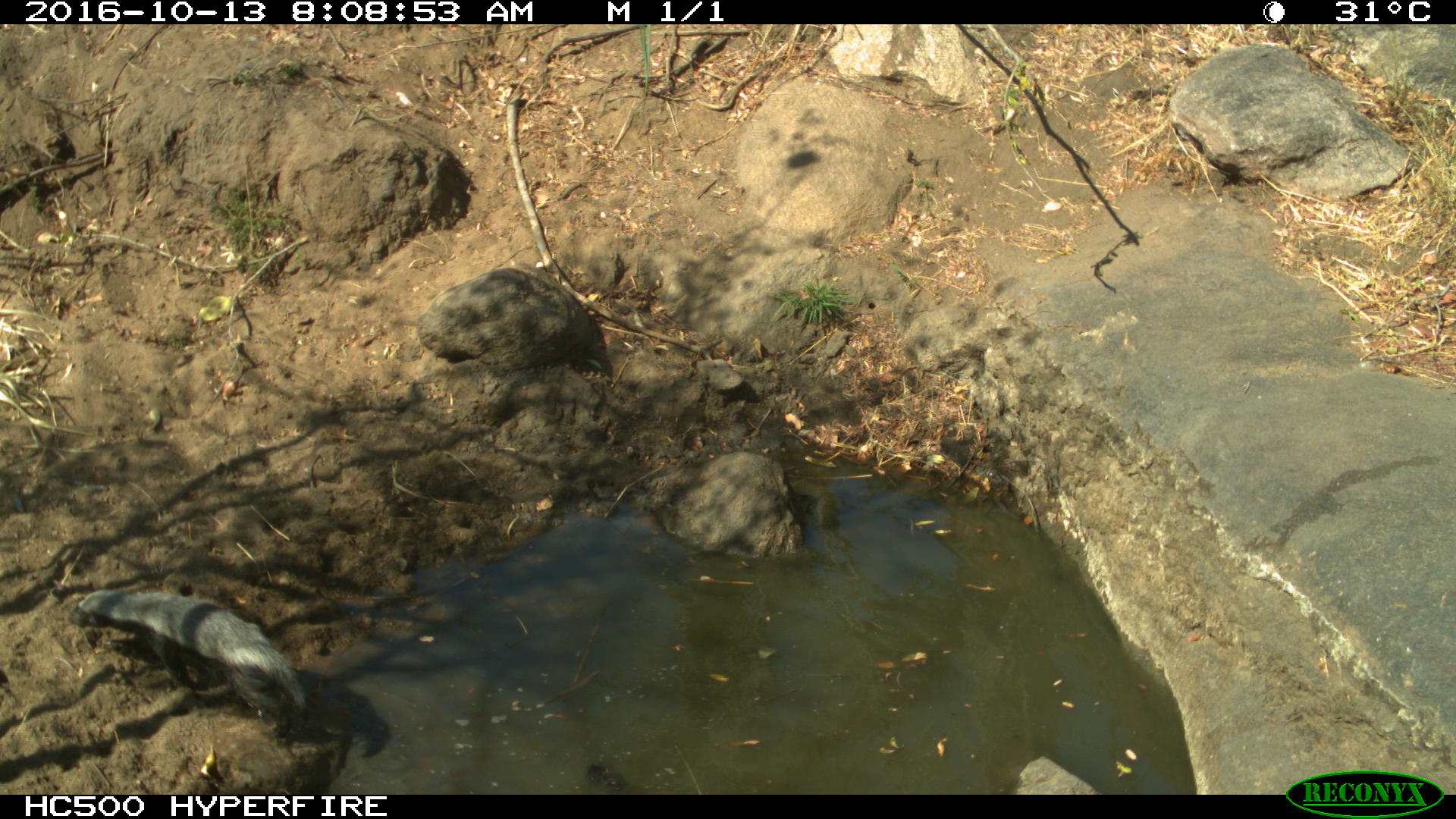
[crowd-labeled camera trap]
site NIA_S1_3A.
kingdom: Animalia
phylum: Chordata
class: Mammalia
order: Carnivora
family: Mustelidae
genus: Mellivora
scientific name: Mellivora capensis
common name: honey badger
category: honeybadger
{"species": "honeybadger (honey badger) (Mellivora capensis)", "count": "1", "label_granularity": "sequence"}